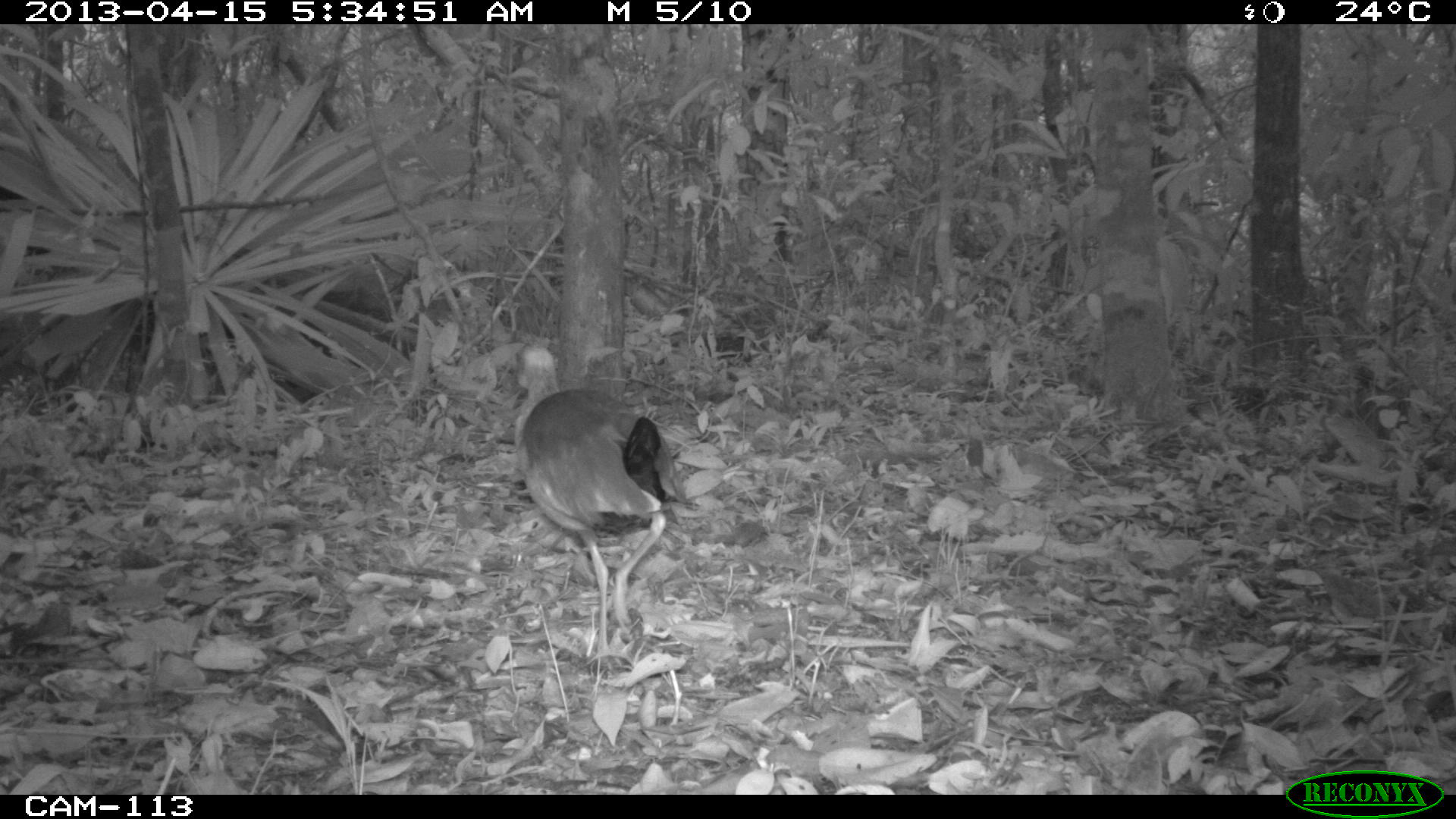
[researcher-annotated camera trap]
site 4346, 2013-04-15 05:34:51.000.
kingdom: Animalia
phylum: Chordata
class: Aves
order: Gruiformes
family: Rallidae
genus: Aramides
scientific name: Aramides cajaneus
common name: gray-necked wood-rail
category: aramides cajanea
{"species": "aramides cajanea (gray-necked wood-rail) (Aramides cajaneus)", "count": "1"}